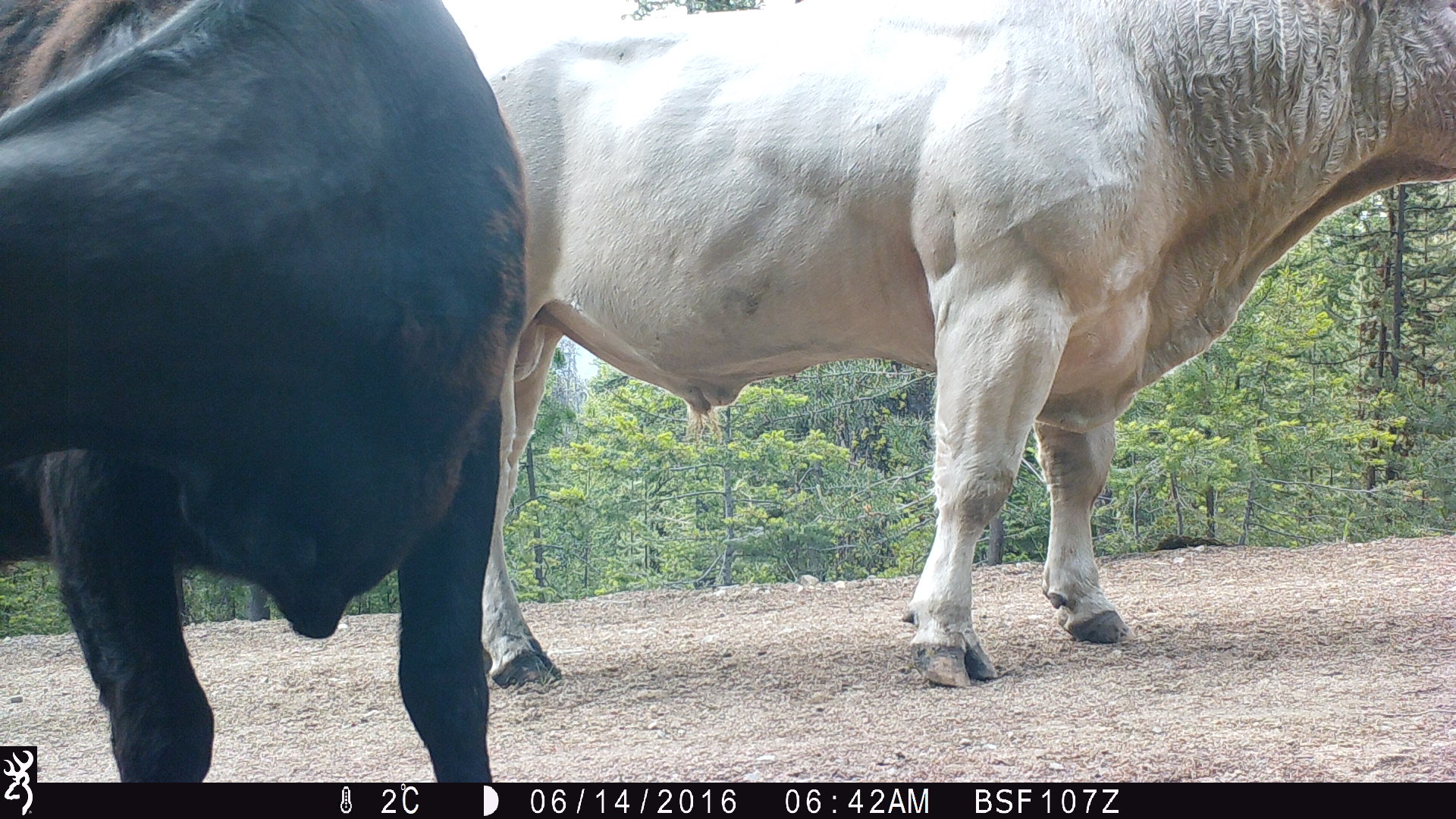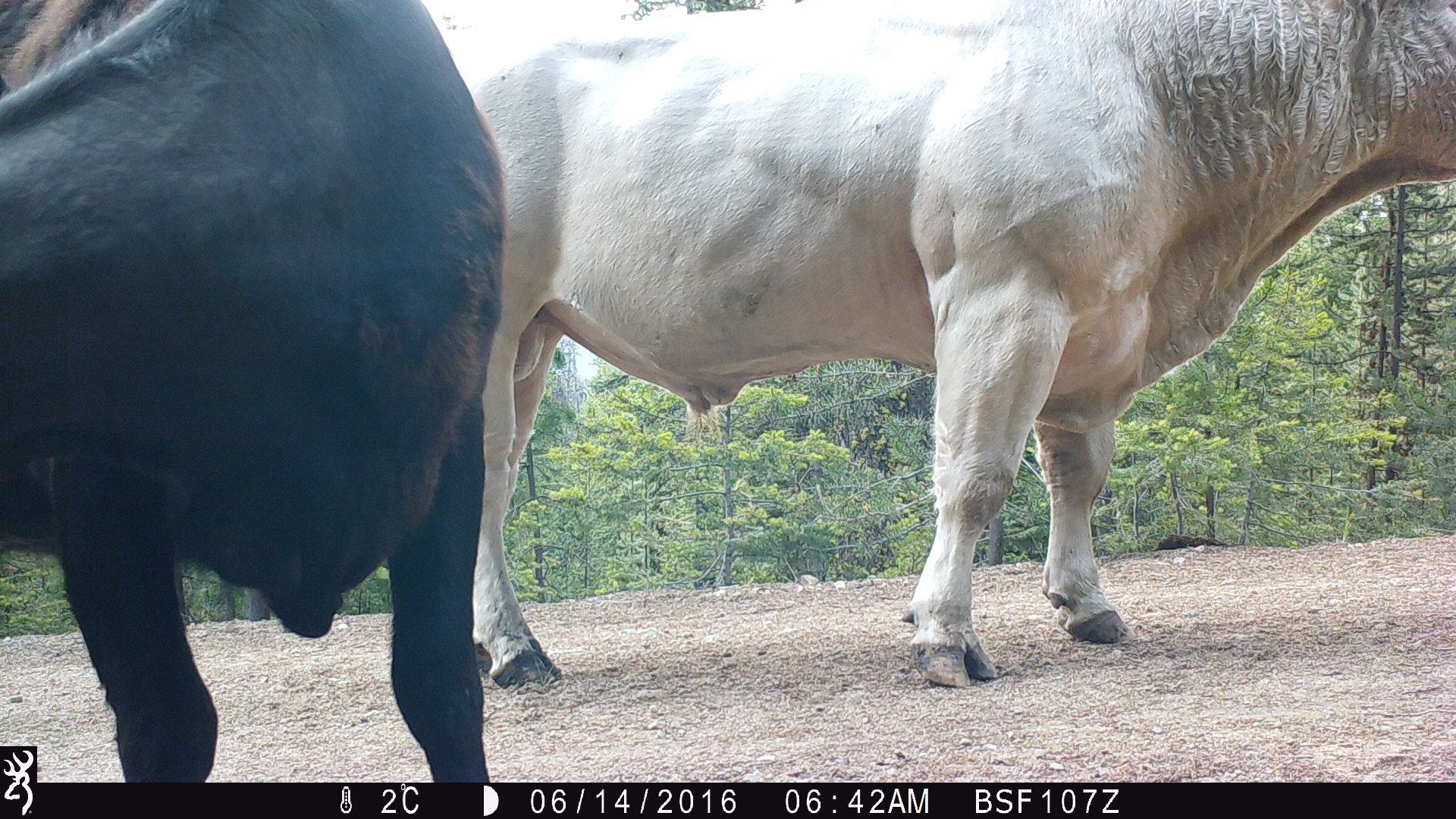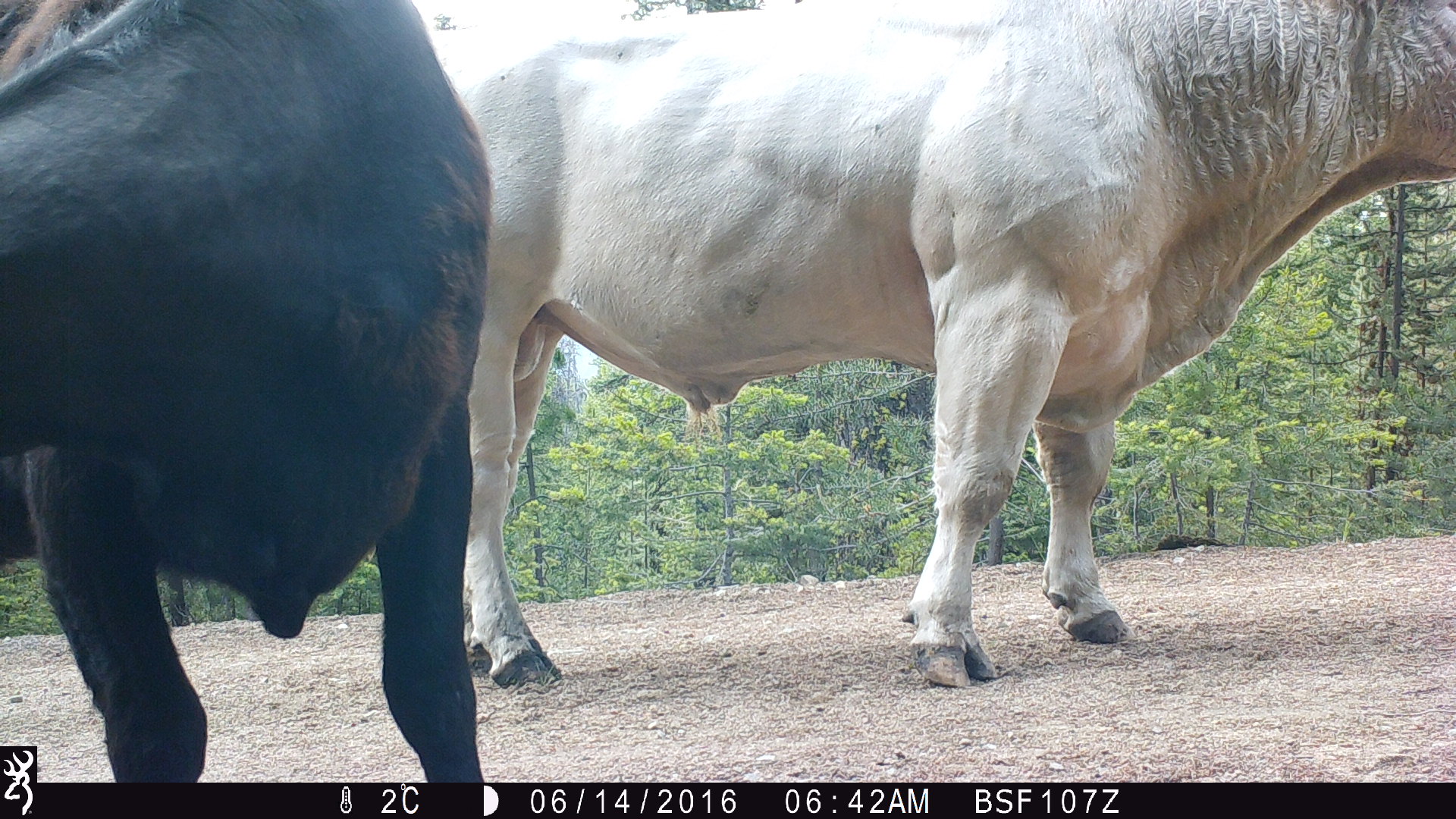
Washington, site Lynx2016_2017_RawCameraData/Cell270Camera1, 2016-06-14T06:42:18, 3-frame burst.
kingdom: Animalia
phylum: Chordata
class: Mammalia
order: Artiodactyla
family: Bovidae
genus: Bos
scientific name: Bos taurus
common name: domestic cattle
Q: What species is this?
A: Domestic cattle (Bos taurus).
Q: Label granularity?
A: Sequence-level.